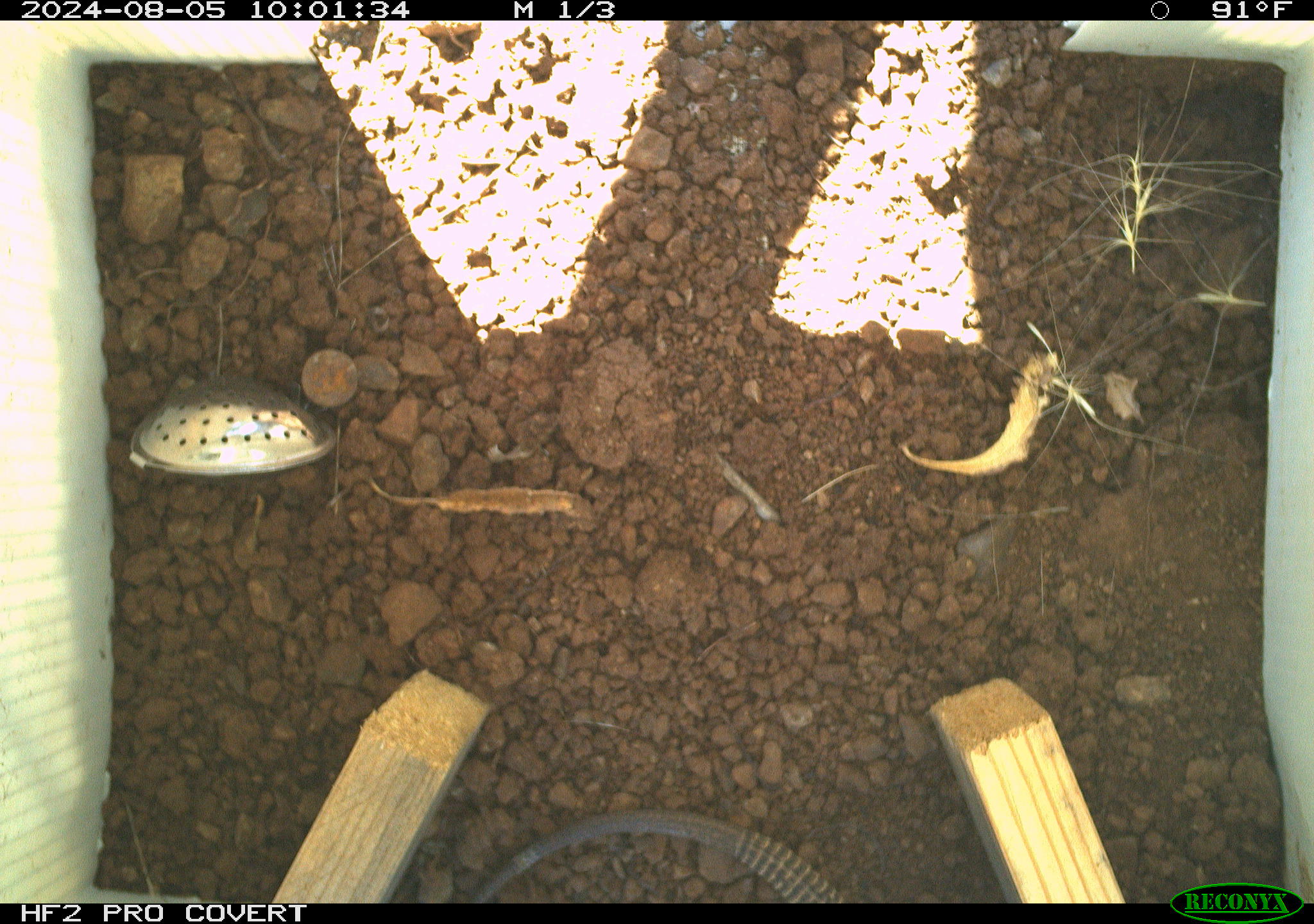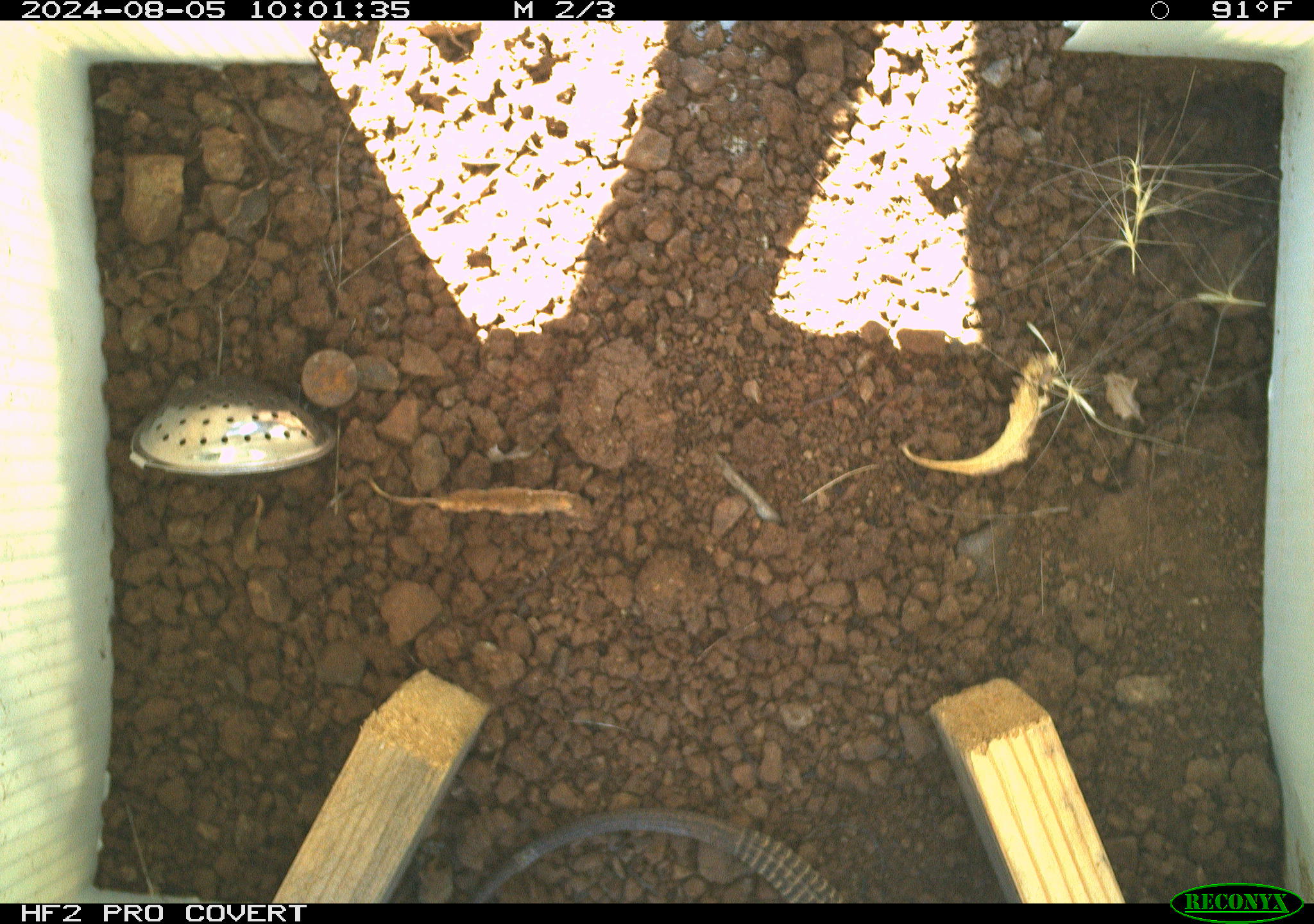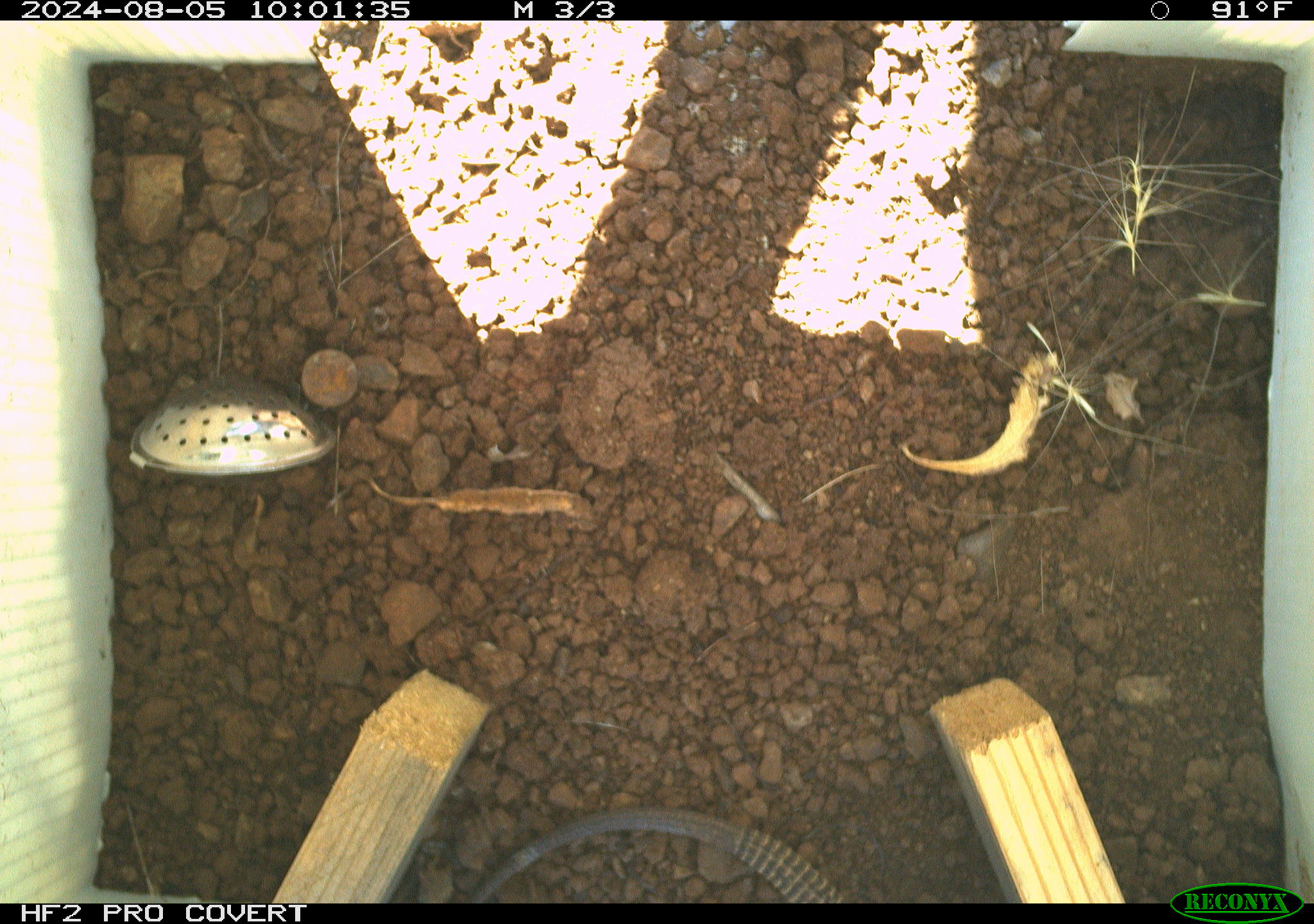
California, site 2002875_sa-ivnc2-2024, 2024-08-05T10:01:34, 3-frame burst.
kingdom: Animalia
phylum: Chordata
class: Reptilia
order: Squamata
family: Teiidae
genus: Aspidoscelis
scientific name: Aspidoscelis tigris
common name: western whiptail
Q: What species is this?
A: Western whiptail (Aspidoscelis tigris).